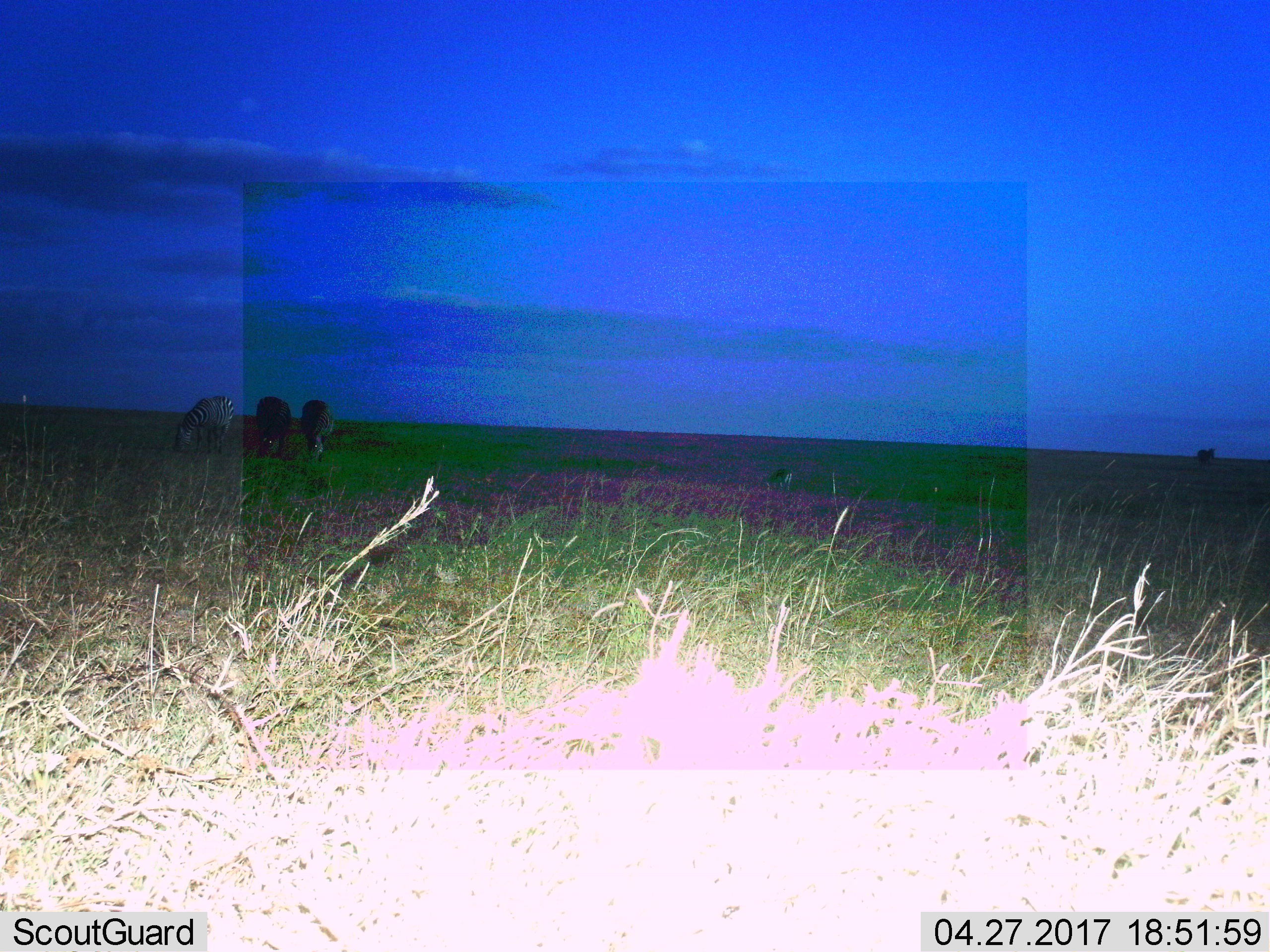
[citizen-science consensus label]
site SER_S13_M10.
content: unidentified animal